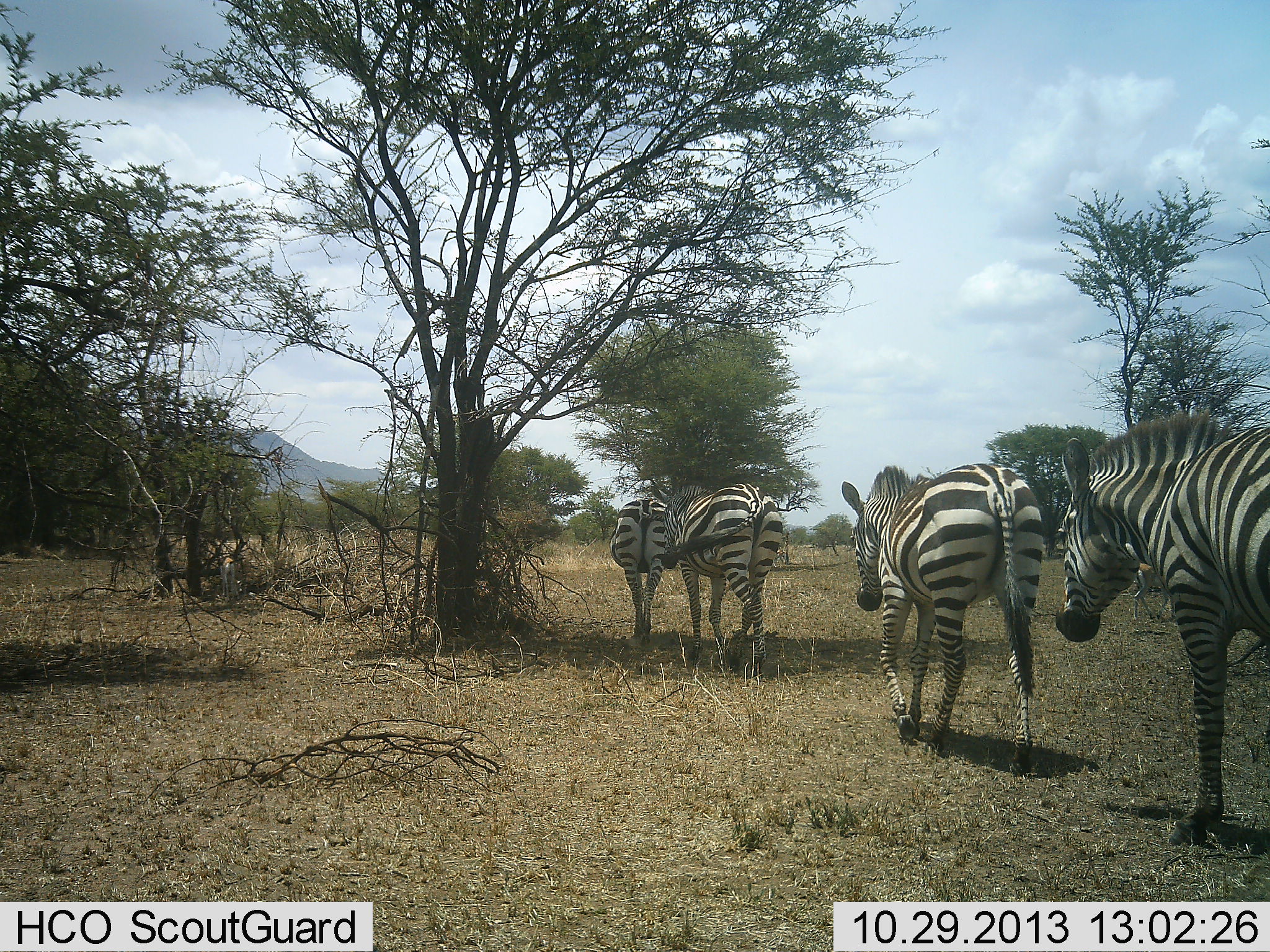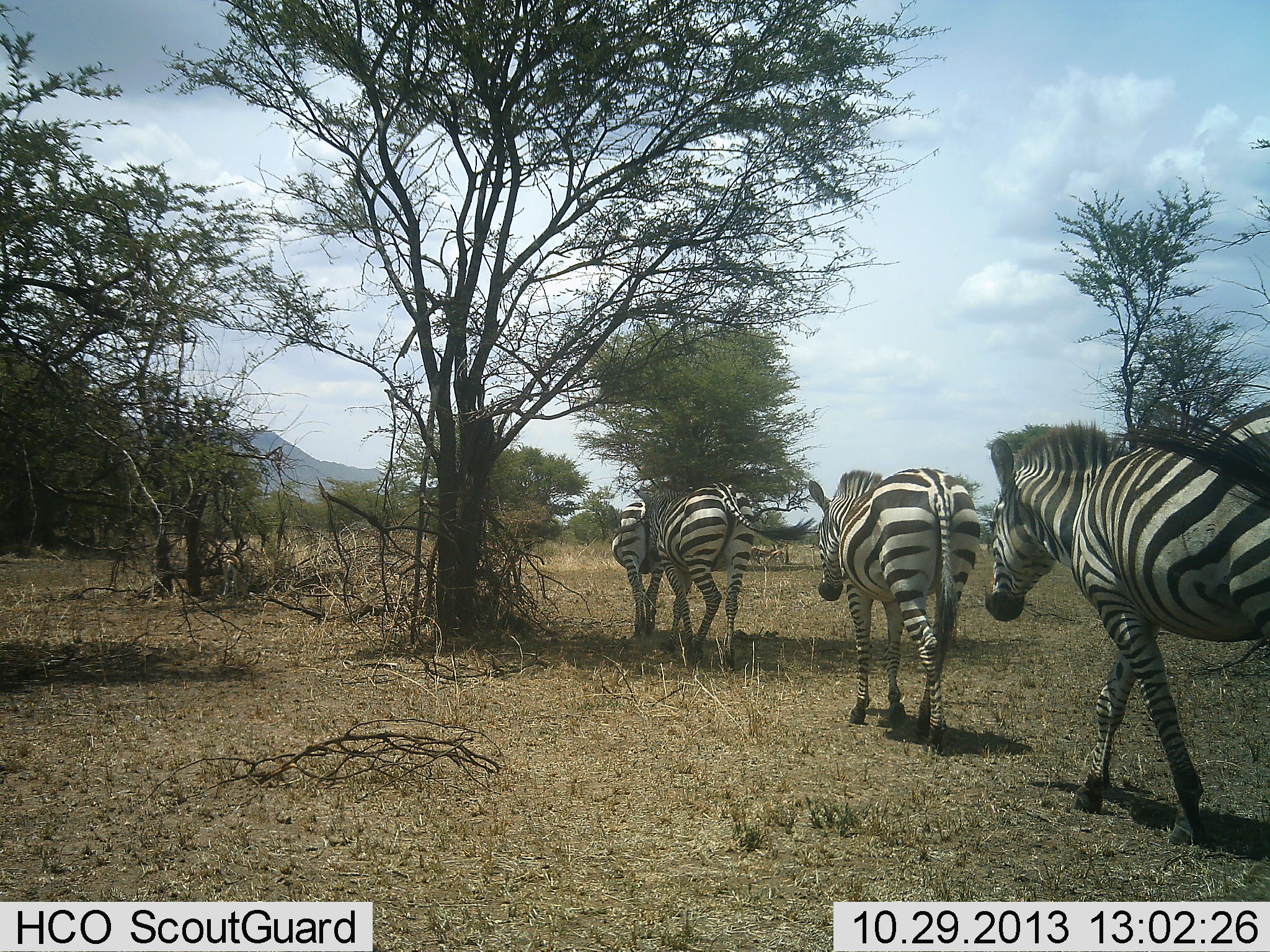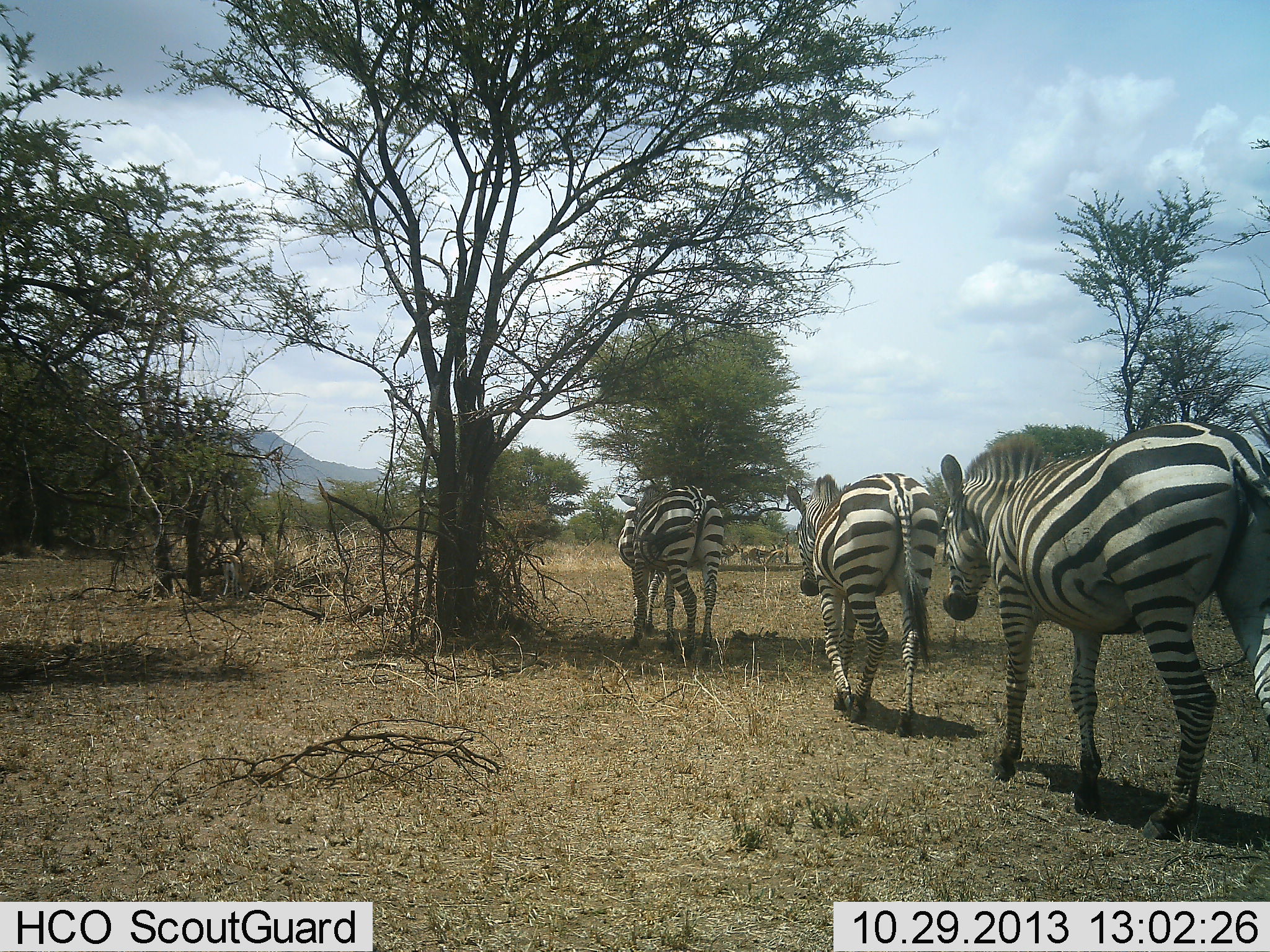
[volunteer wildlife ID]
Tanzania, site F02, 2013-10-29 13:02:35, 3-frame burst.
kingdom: Animalia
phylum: Chordata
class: Mammalia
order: Perissodactyla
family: Equidae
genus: Equus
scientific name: Equus quagga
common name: plains zebra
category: zebra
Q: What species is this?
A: Zebra (plains zebra) (Equus quagga).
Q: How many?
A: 4.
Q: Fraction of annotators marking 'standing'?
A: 7%.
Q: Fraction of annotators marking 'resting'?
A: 0%.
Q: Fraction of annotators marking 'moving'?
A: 100%.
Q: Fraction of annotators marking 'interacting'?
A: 0%.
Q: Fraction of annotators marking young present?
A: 0%.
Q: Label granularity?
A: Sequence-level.